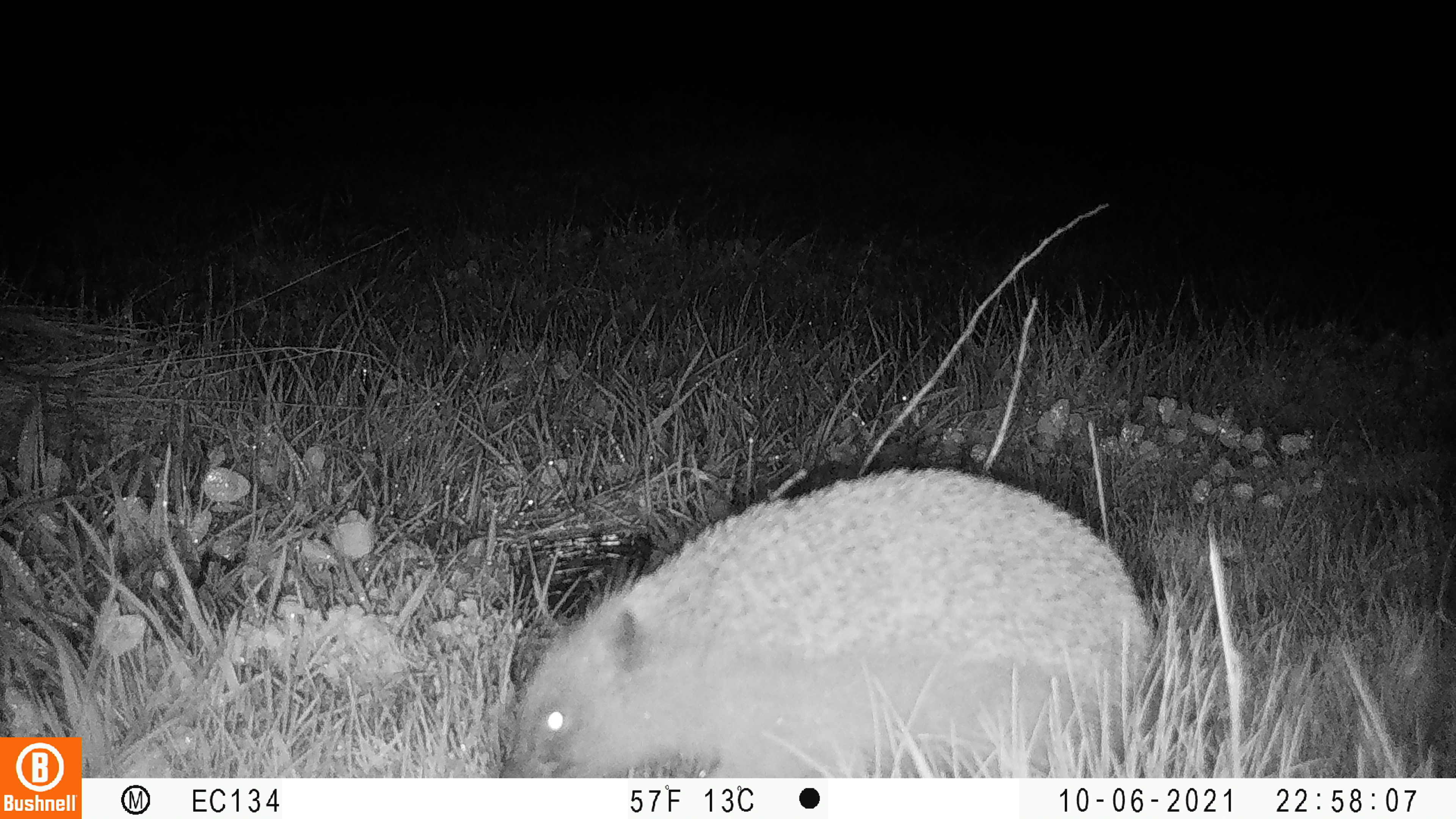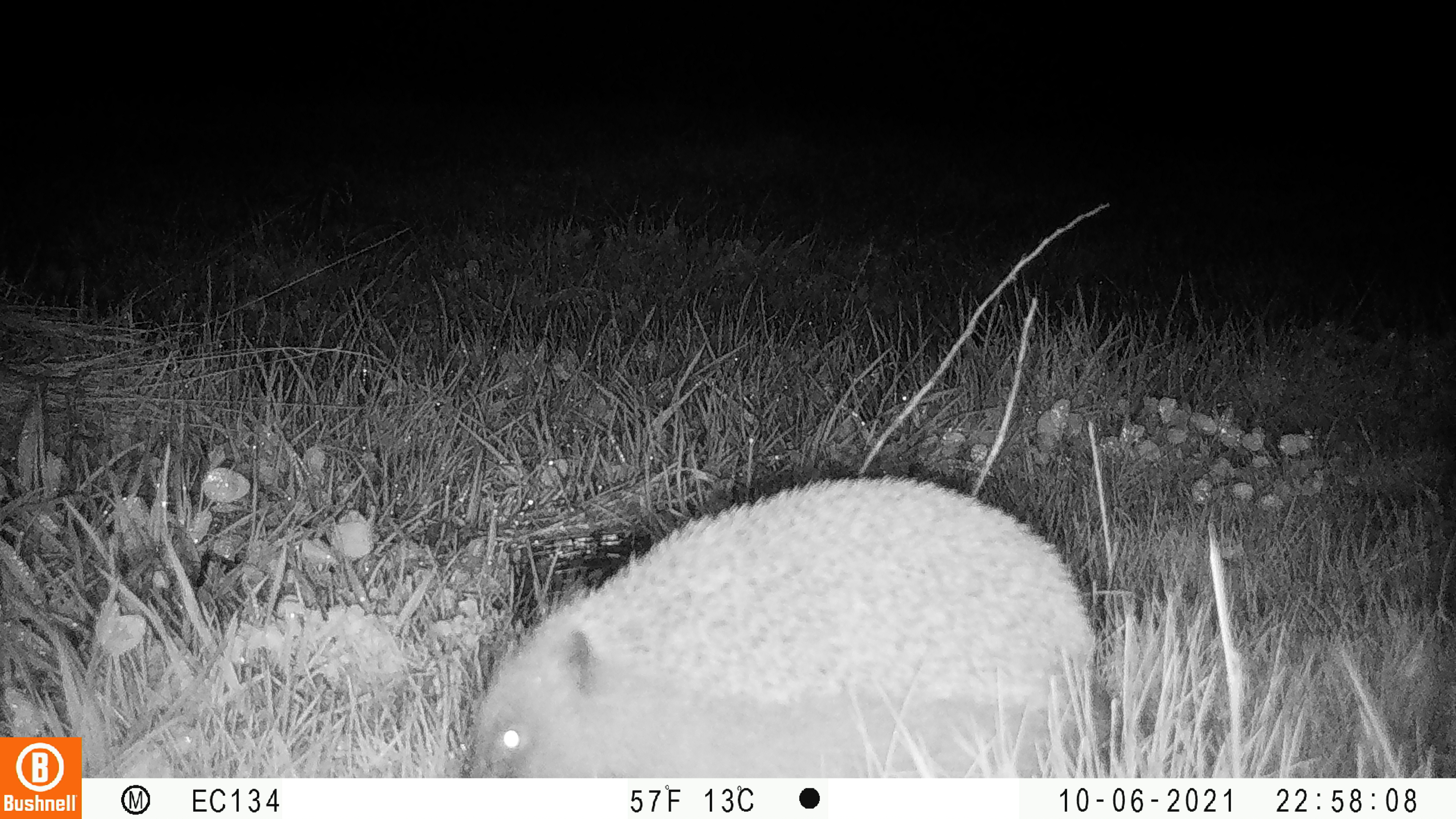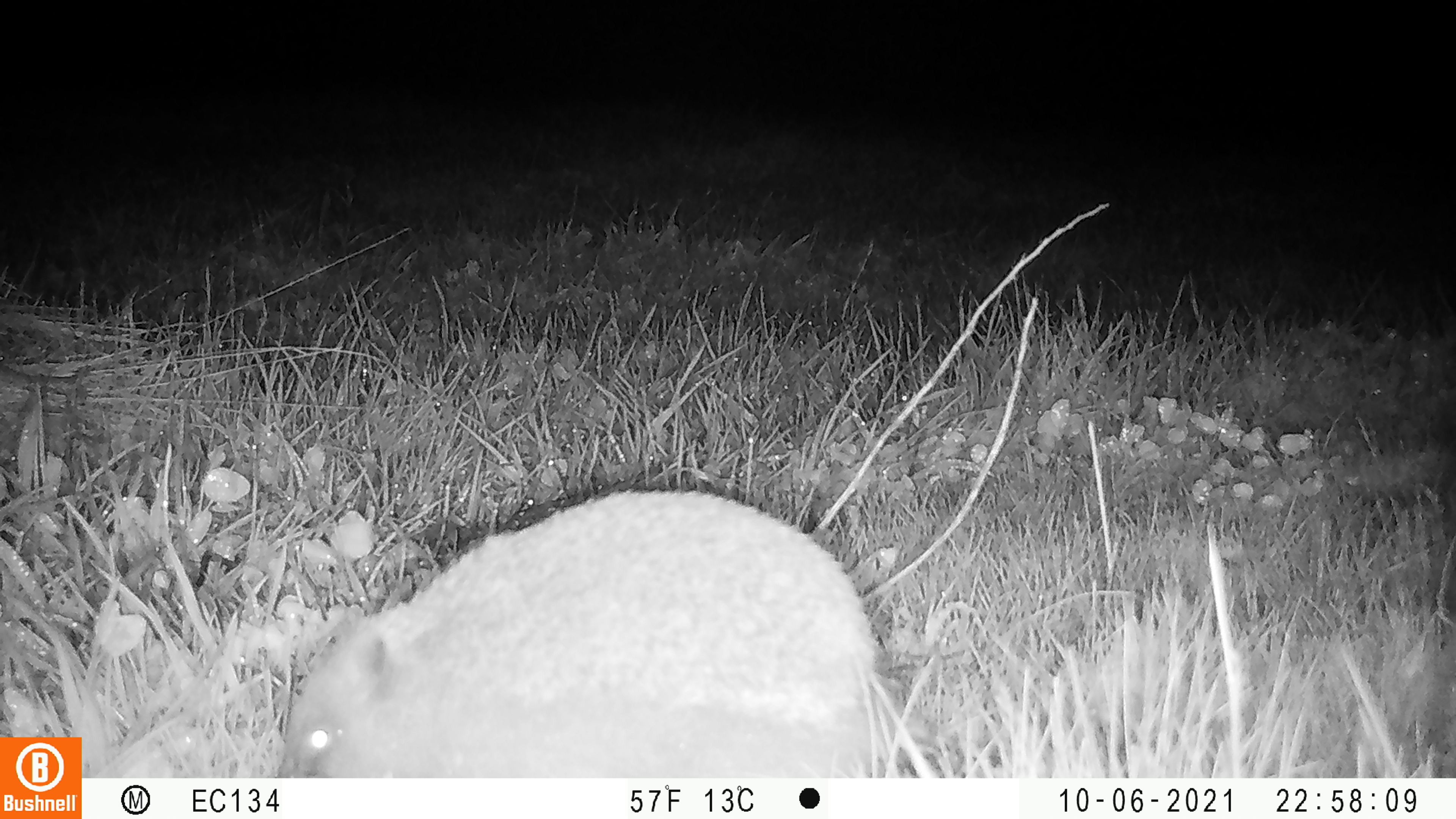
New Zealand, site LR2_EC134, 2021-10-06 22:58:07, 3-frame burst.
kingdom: Animalia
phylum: Chordata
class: Mammalia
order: Eulipotyphla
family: Erinaceidae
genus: Erinaceus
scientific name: Erinaceus europaeus europaeus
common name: european hedgehog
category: hedgehog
Hedgehog (european hedgehog) (Erinaceus europaeus europaeus).